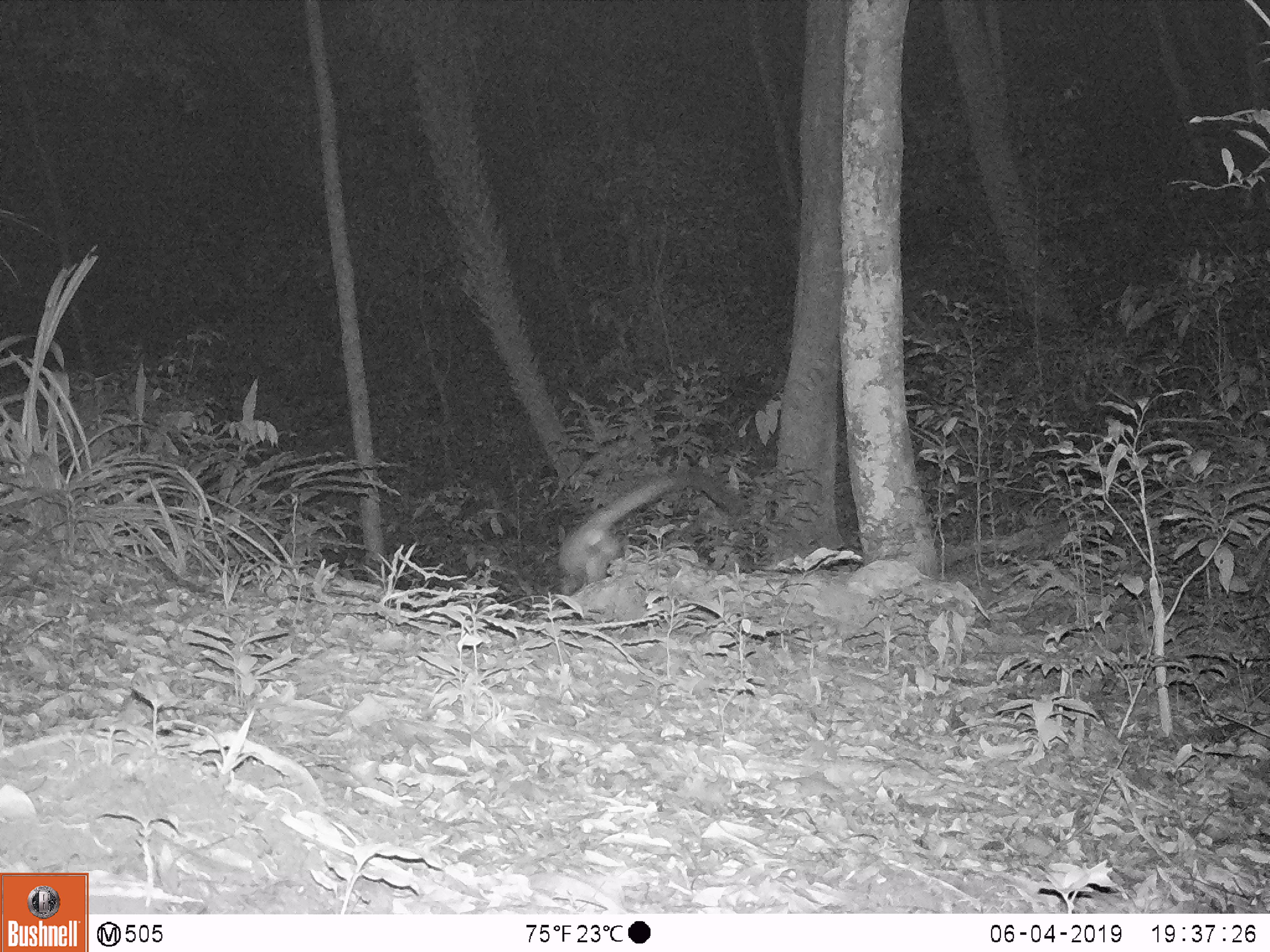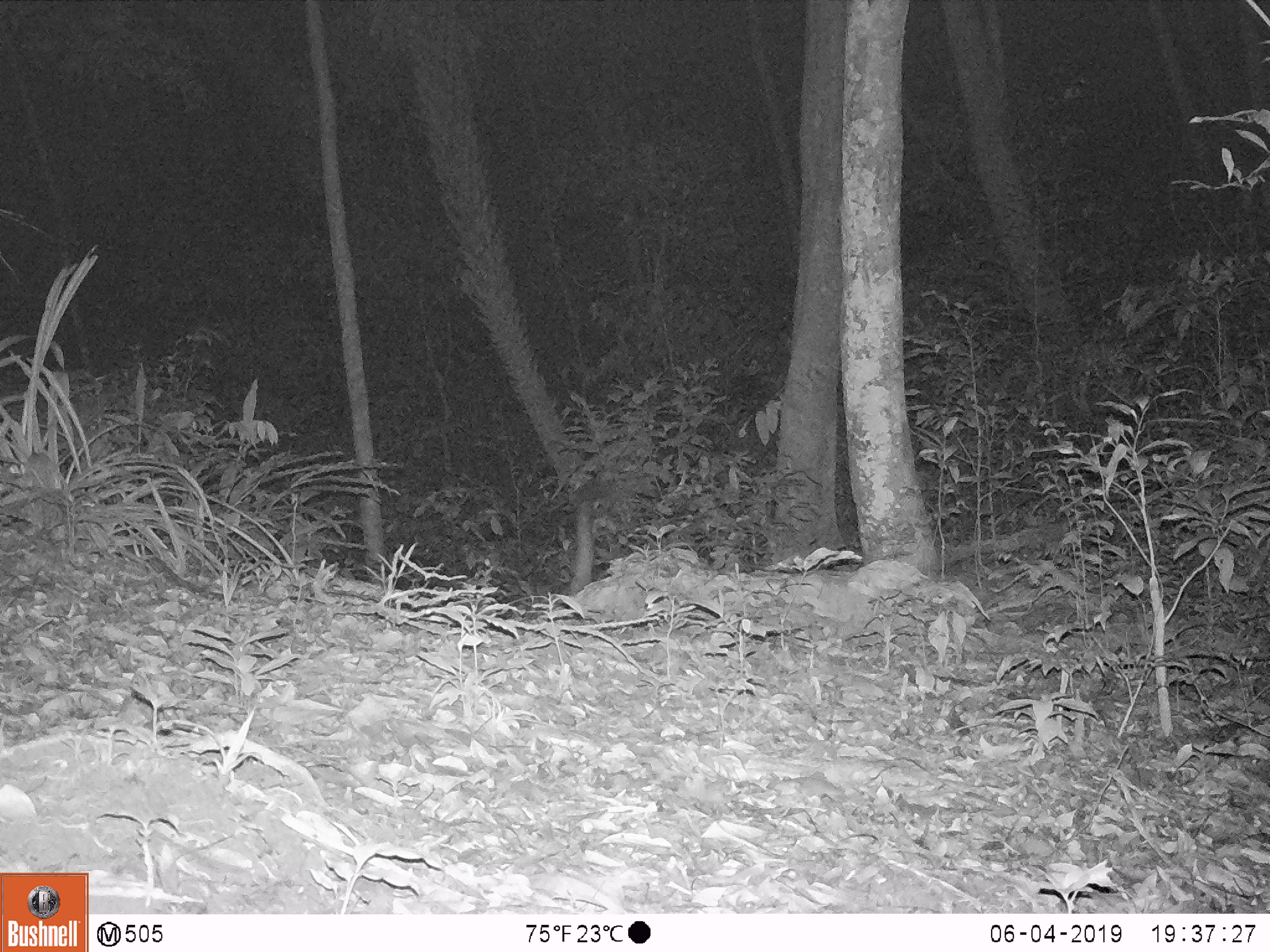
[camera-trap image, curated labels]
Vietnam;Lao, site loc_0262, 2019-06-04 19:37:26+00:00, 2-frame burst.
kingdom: Animalia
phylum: Chordata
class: Mammalia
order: Carnivora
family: Viverridae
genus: Paradoxurus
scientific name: Paradoxurus hermaphroditus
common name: common palm civet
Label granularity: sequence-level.